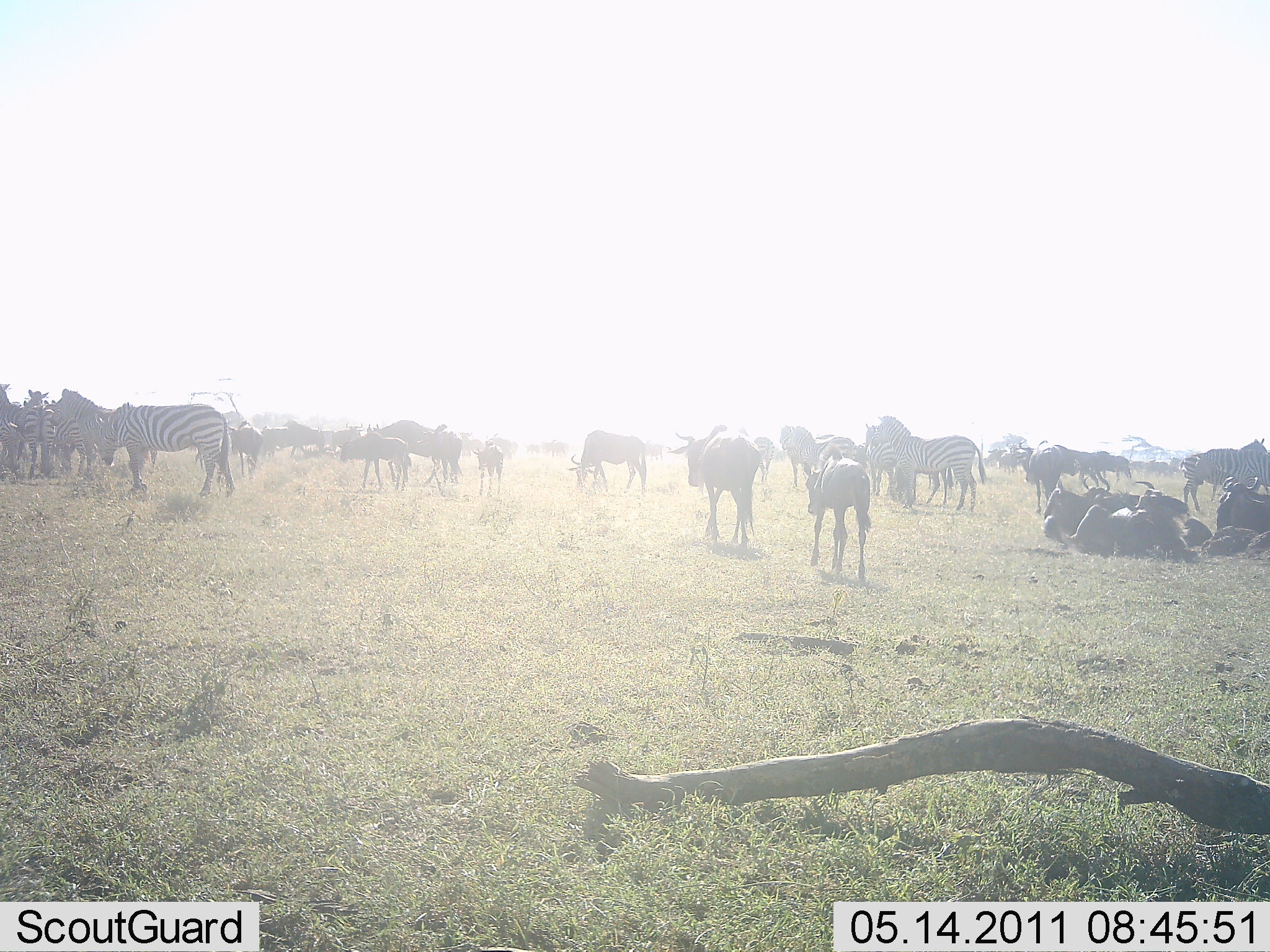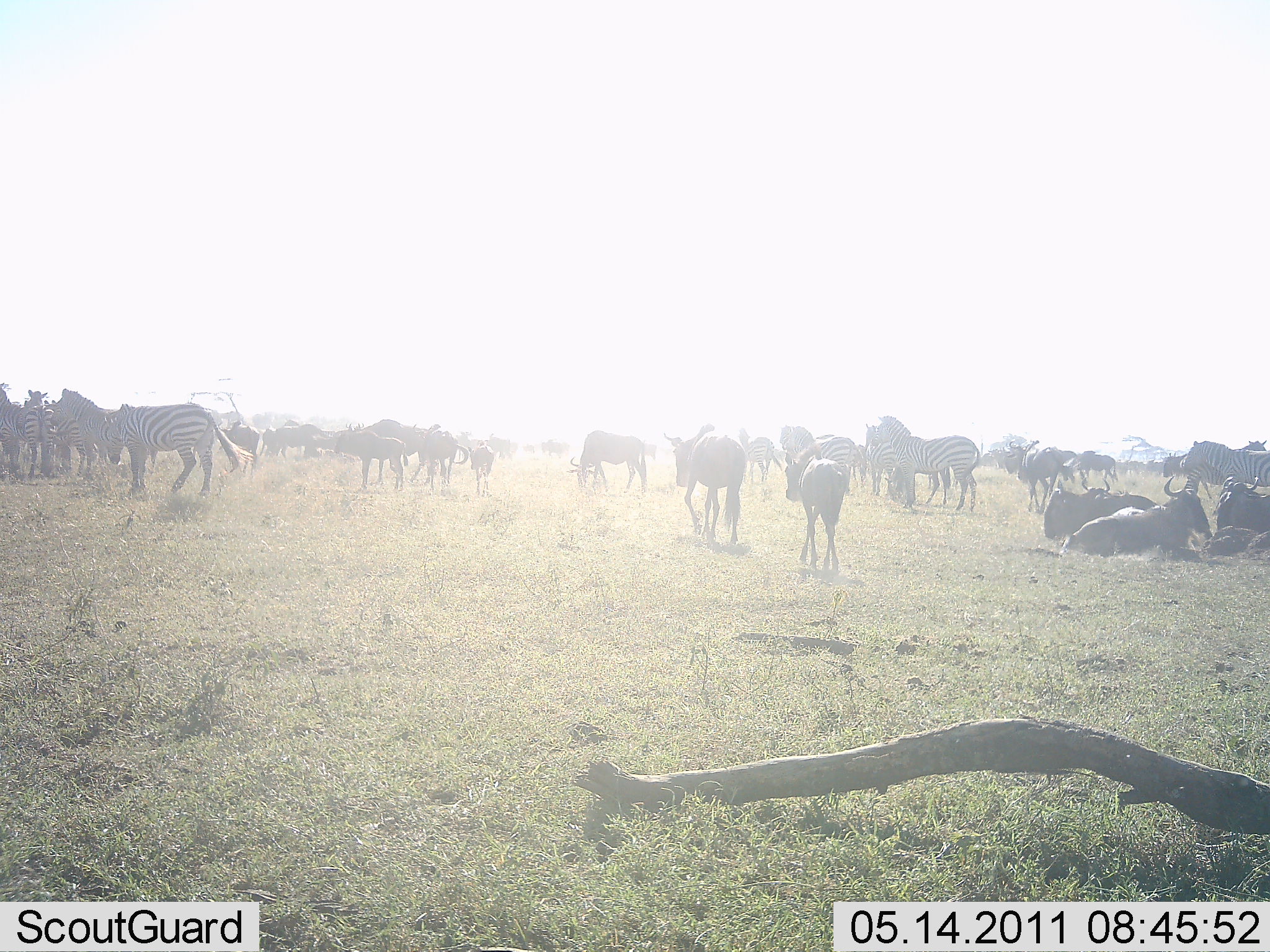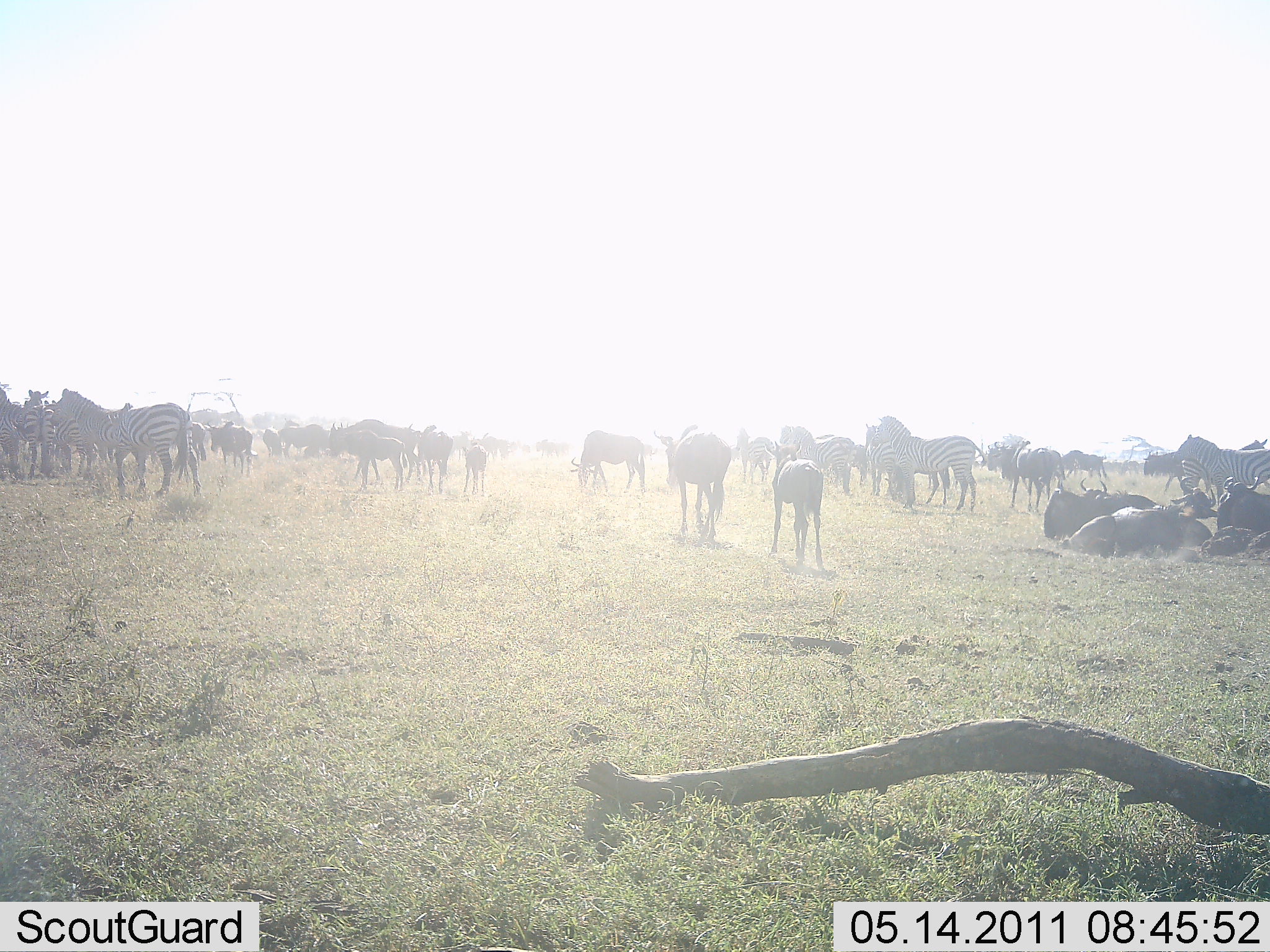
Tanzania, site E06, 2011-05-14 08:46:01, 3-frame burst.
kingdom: Animalia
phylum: Chordata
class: Mammalia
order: Artiodactyla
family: Bovidae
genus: Connochaetes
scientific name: Connochaetes taurinus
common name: blue wildebeest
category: wildebeest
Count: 11-50.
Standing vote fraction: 55%.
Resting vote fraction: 82%.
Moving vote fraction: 55%.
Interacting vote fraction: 27%.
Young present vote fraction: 55%.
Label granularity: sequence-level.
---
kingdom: Animalia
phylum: Chordata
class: Mammalia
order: Perissodactyla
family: Equidae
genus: Equus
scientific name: Equus quagga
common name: plains zebra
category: zebra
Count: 6.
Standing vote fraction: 100%.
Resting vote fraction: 0%.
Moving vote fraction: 25%.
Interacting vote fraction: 17%.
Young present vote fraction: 0%.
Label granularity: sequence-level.